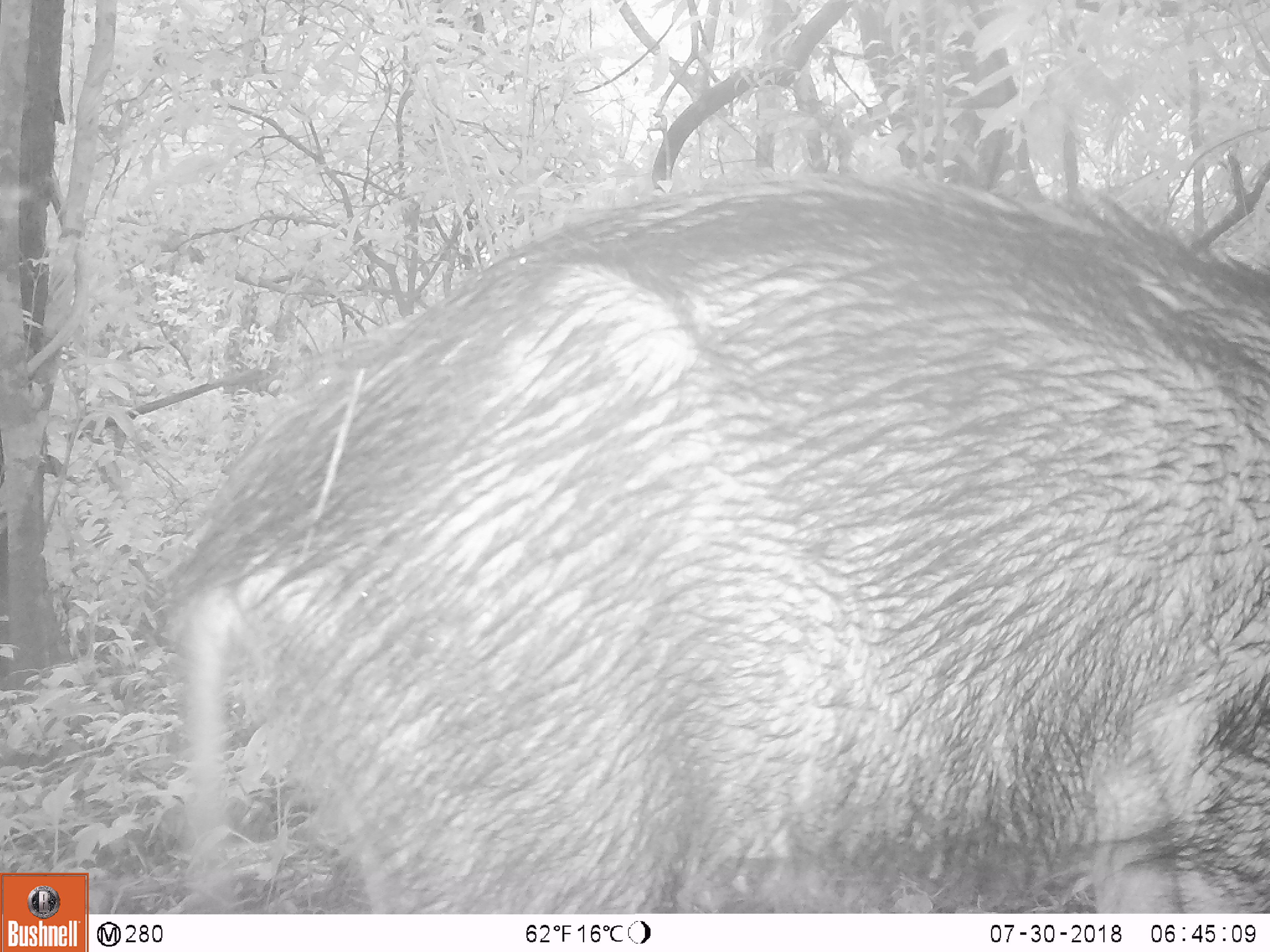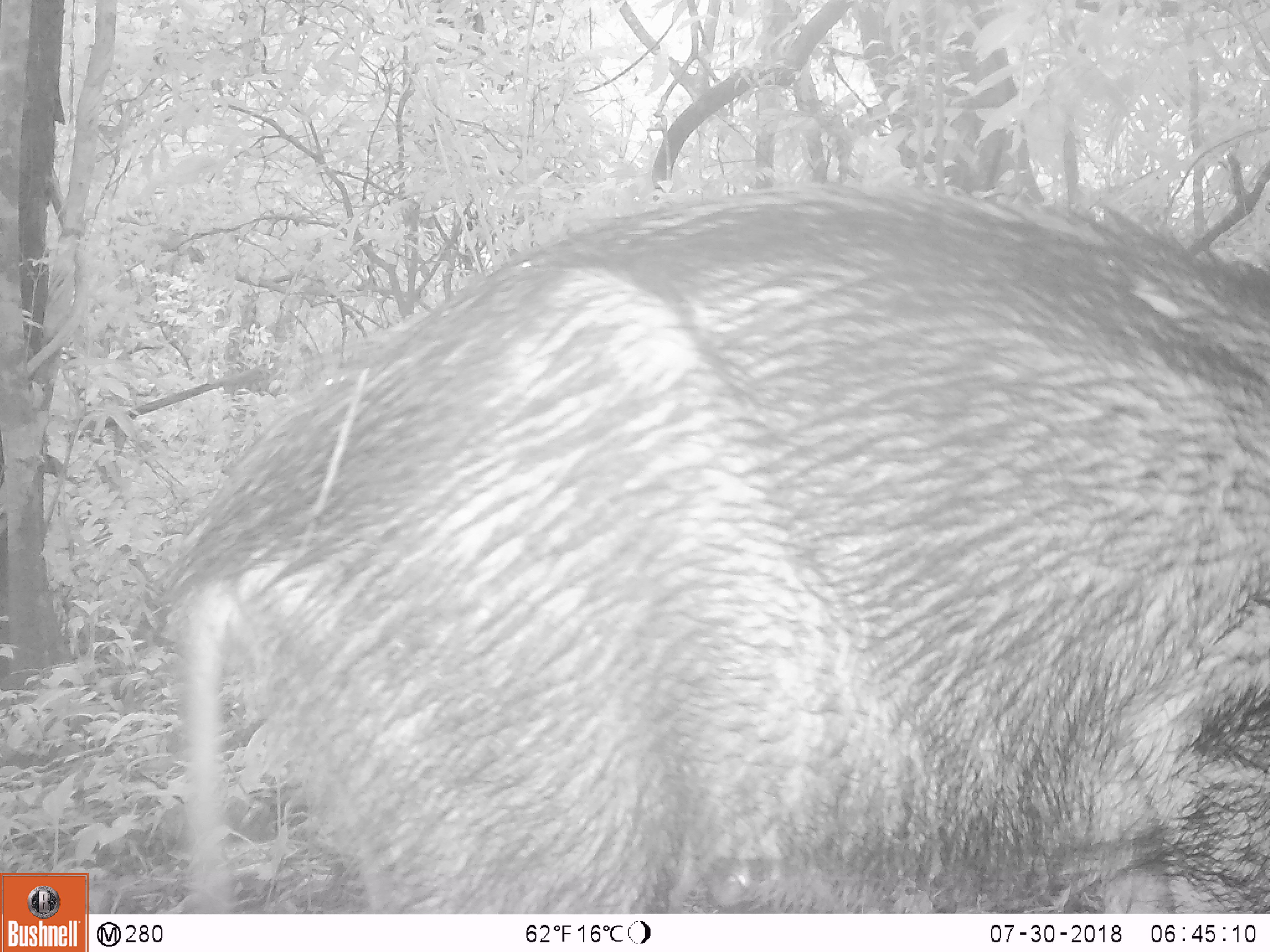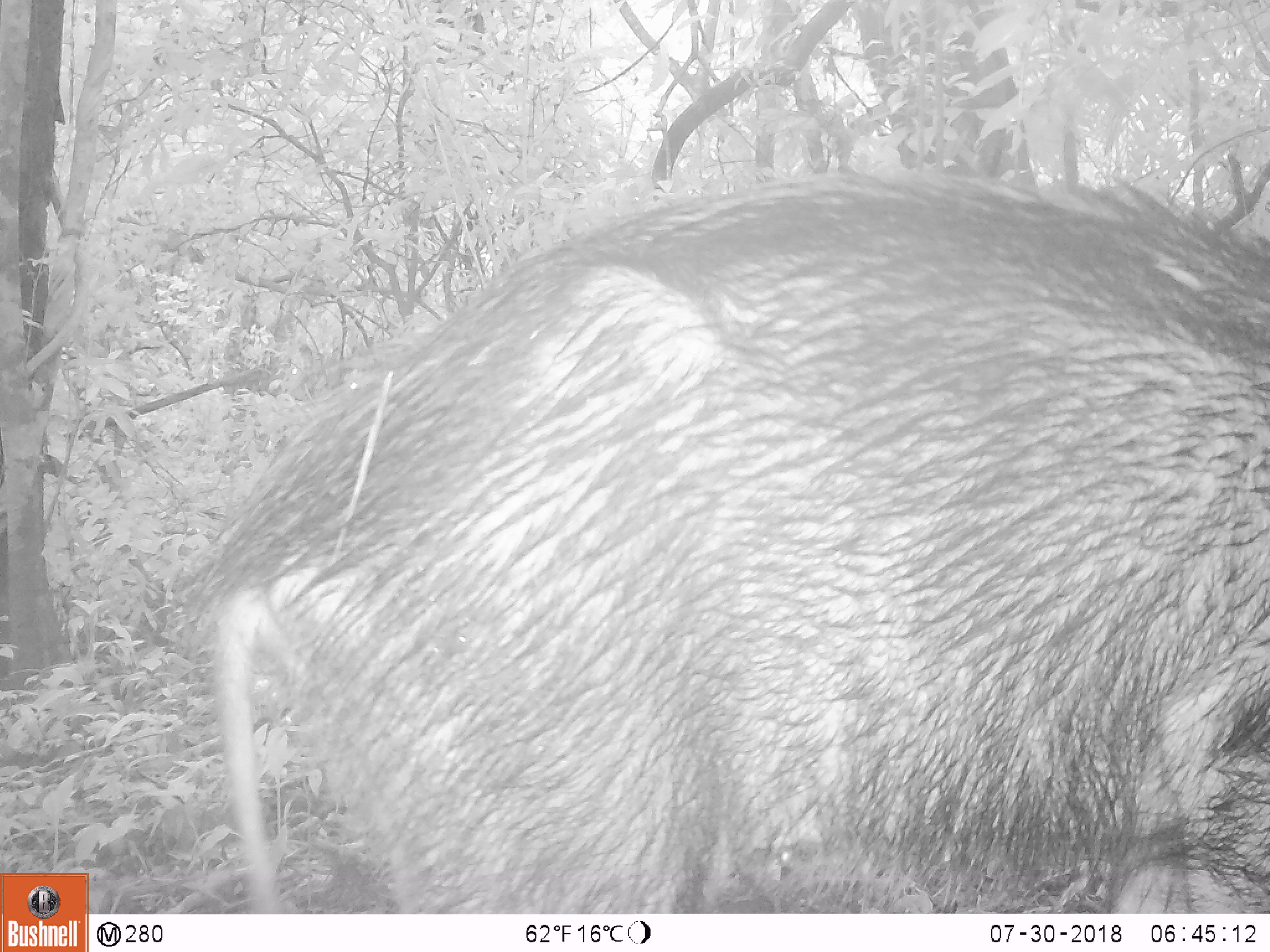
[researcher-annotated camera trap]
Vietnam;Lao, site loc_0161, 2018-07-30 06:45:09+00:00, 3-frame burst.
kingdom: Animalia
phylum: Chordata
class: Mammalia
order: Artiodactyla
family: Suidae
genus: Sus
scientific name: Sus scrofa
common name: eurasian wild pig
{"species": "eurasian wild pig (Sus scrofa)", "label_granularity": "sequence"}